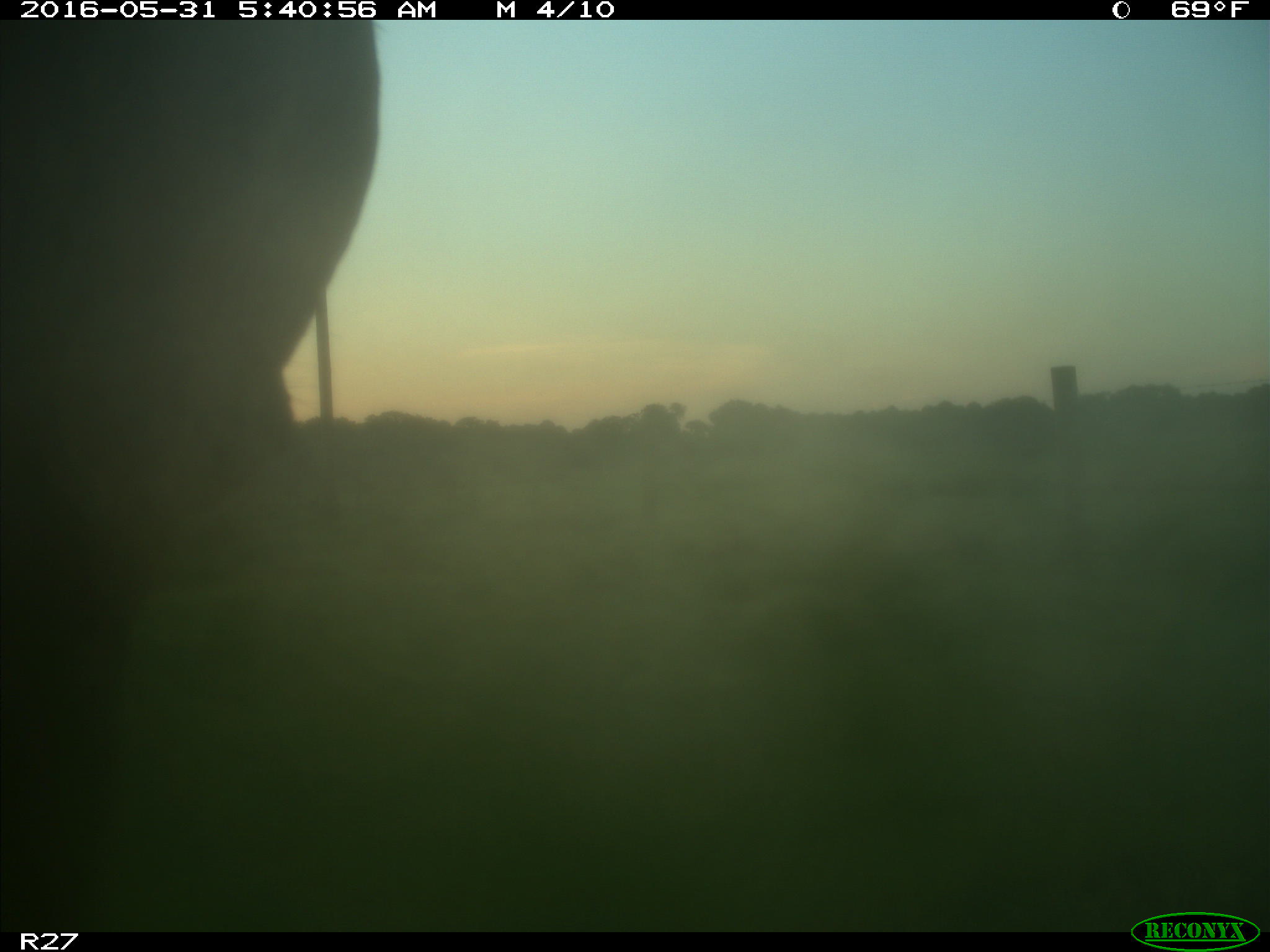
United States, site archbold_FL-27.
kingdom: Animalia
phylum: Chordata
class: Mammalia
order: Artiodactyla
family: Bovidae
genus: Bos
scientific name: Bos taurus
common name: domestic cow